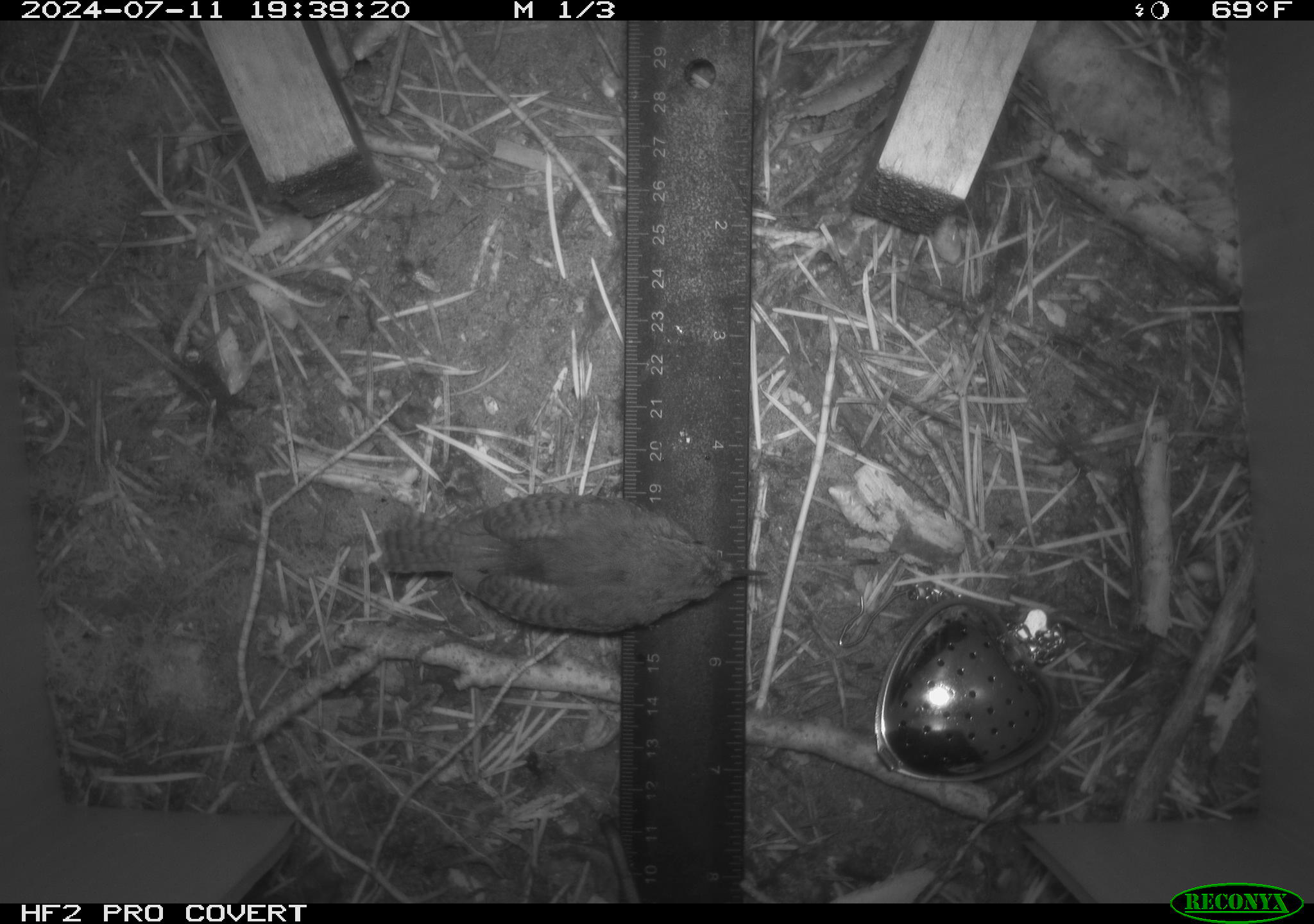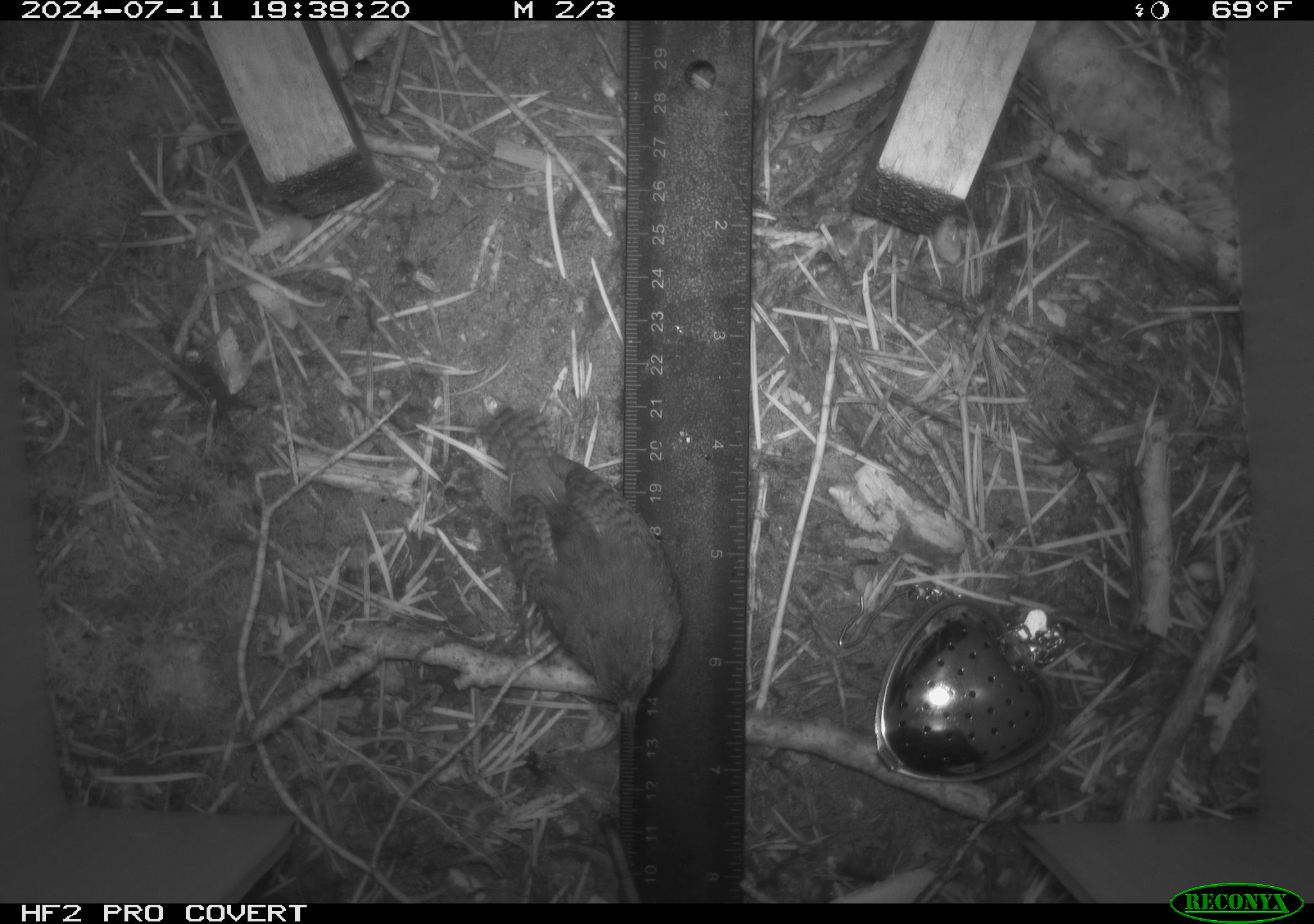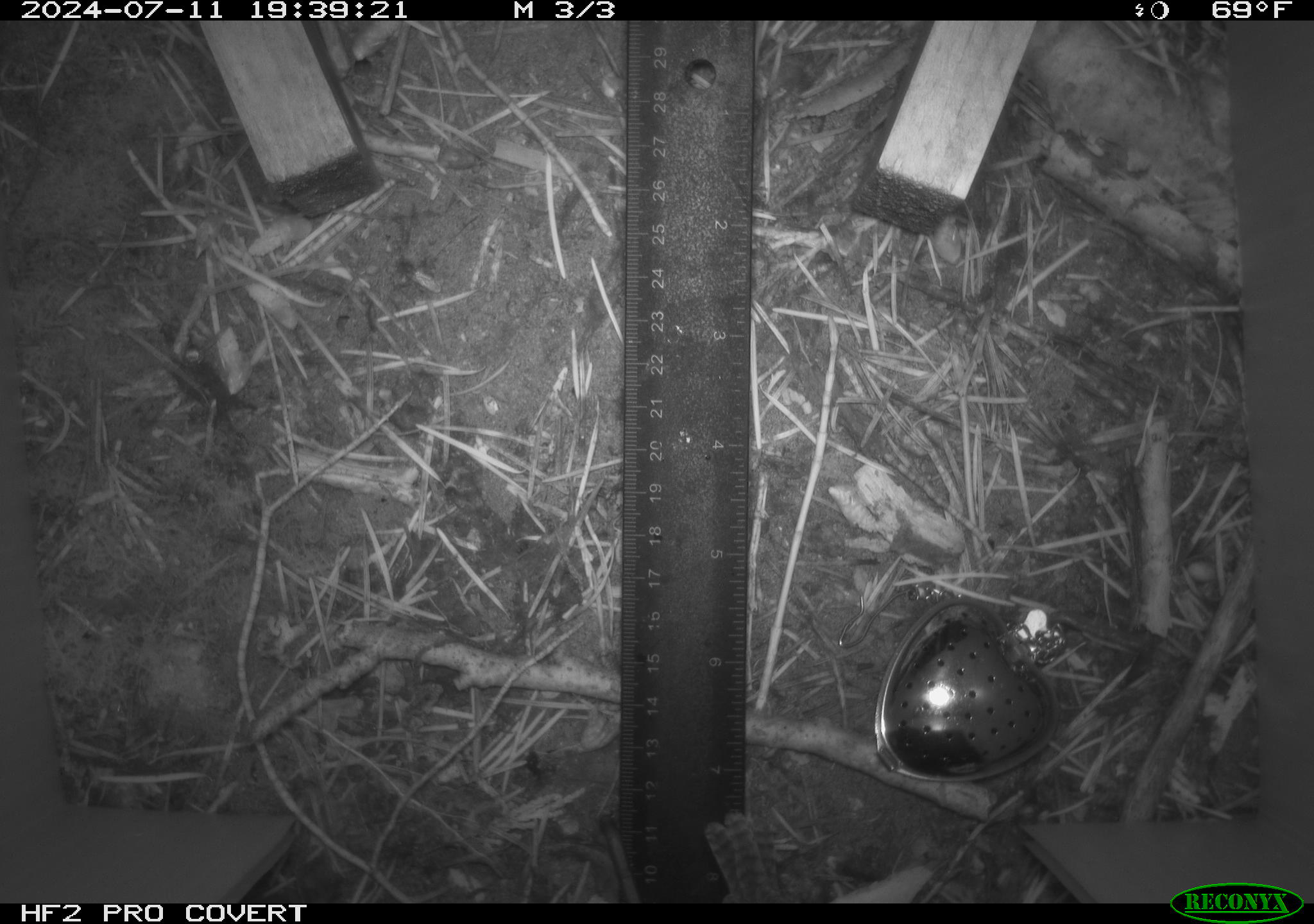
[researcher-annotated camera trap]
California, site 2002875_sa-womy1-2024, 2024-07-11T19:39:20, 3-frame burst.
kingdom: Animalia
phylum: Chordata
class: Aves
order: Passeriformes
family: Troglodytidae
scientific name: Troglodytidae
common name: wren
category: troglodytidae family